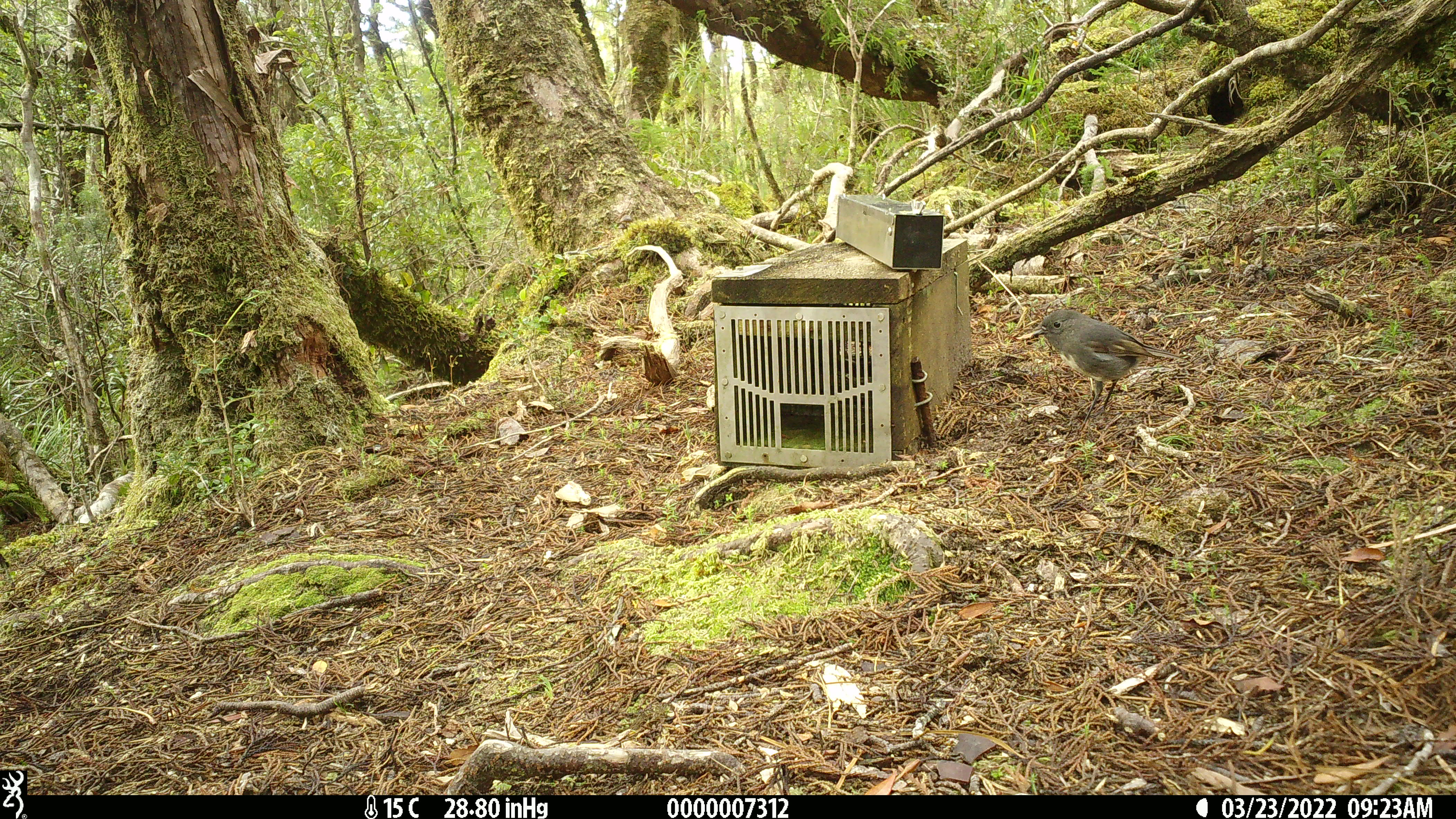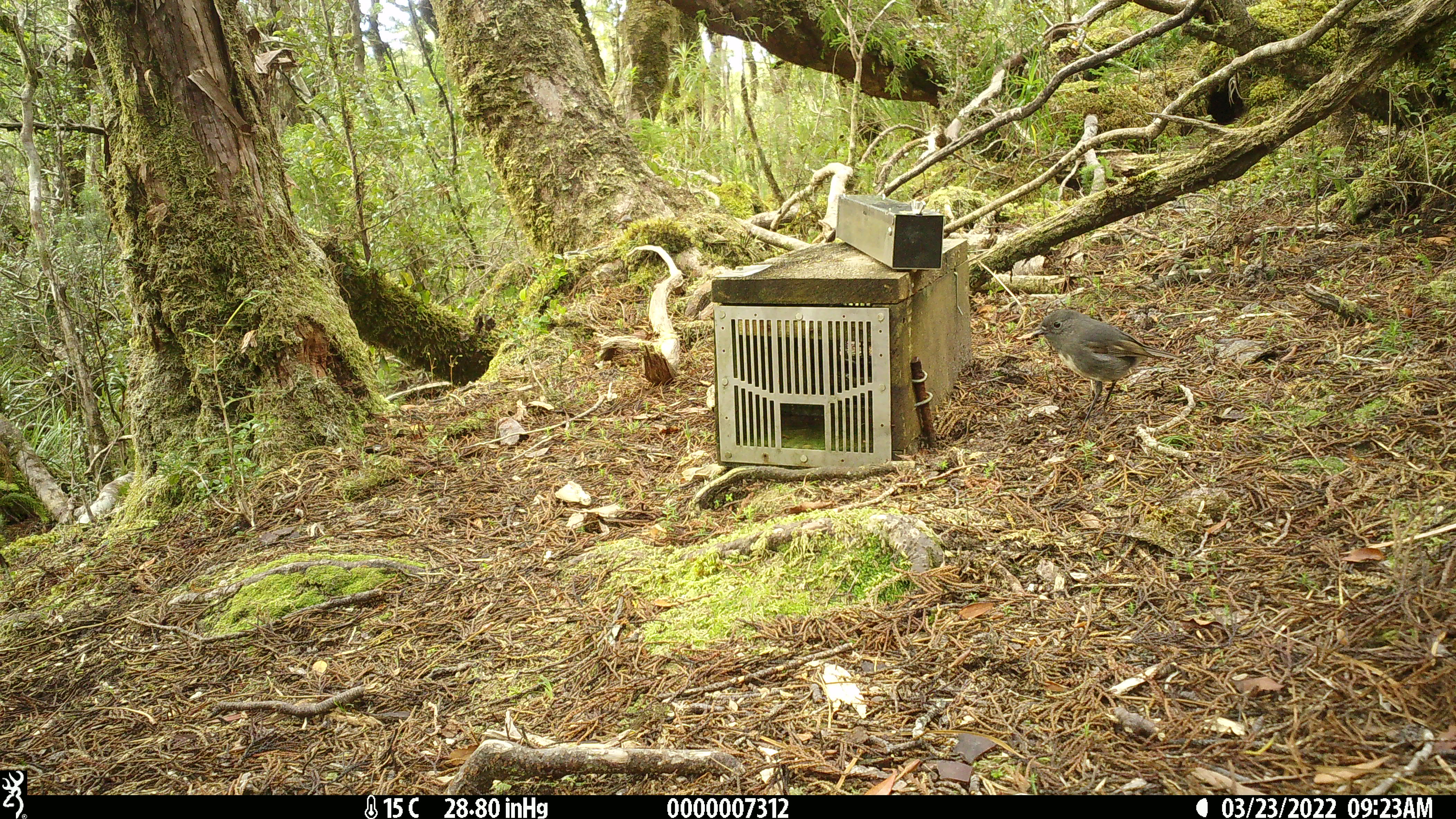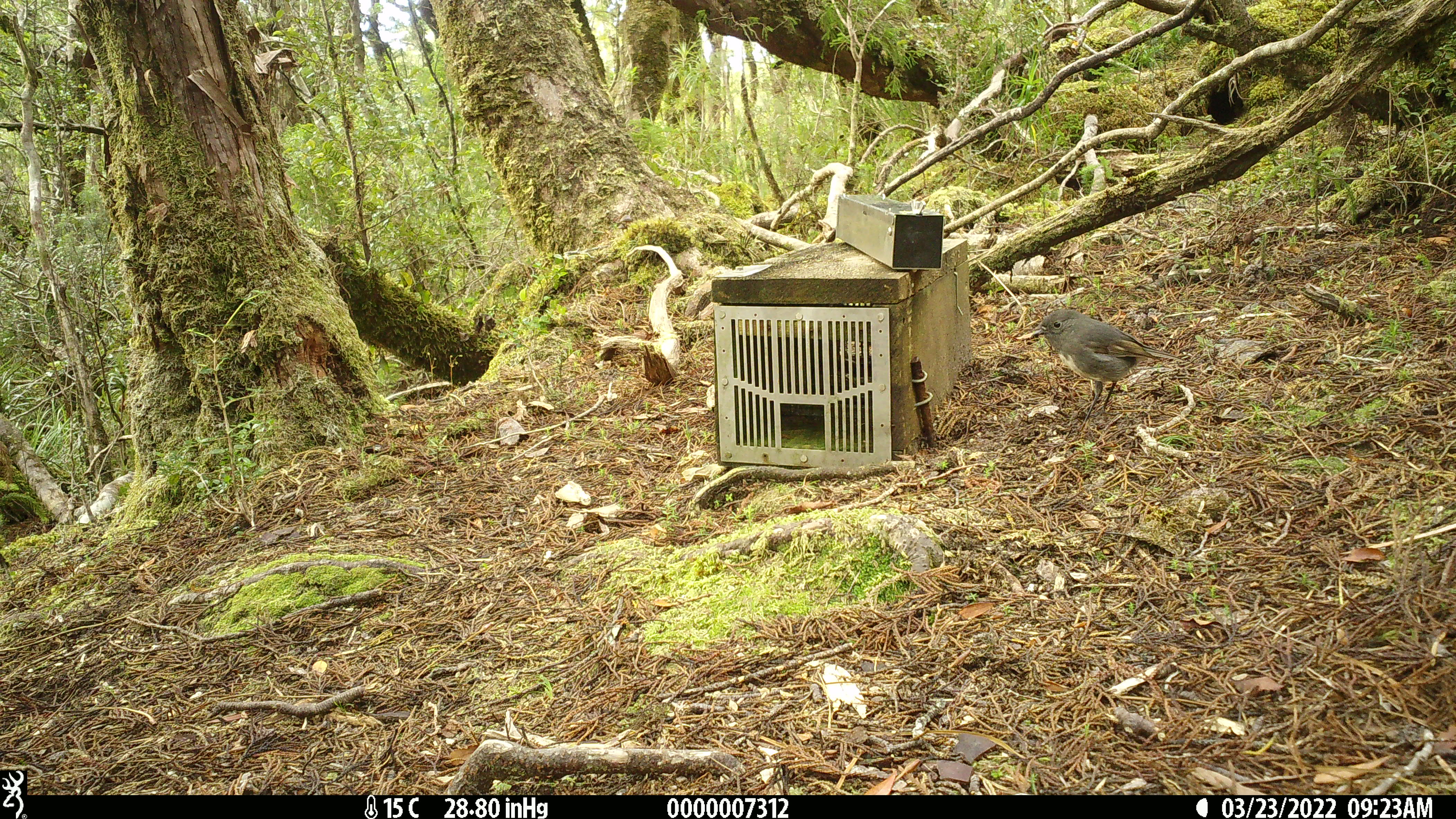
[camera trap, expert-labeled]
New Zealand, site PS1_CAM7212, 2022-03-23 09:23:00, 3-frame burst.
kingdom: Animalia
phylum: Chordata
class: Aves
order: Passeriformes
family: Petroicidae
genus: Petroica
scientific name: Petroica australis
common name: new zealand robin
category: robin